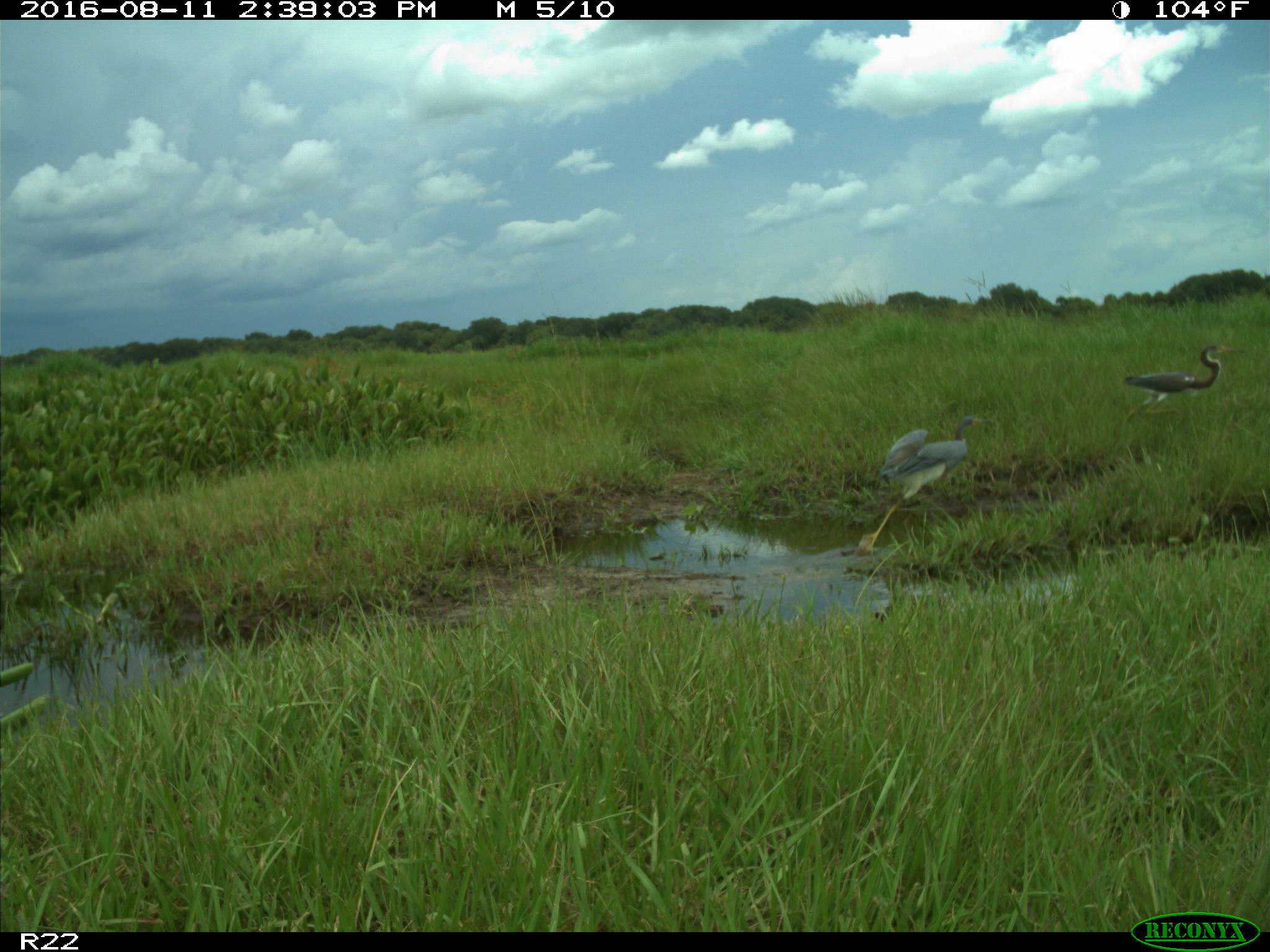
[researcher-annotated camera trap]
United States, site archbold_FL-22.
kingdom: Animalia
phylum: Chordata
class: Aves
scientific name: Aves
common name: birds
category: unidentified bird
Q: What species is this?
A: Unidentified bird (birds) (Aves).